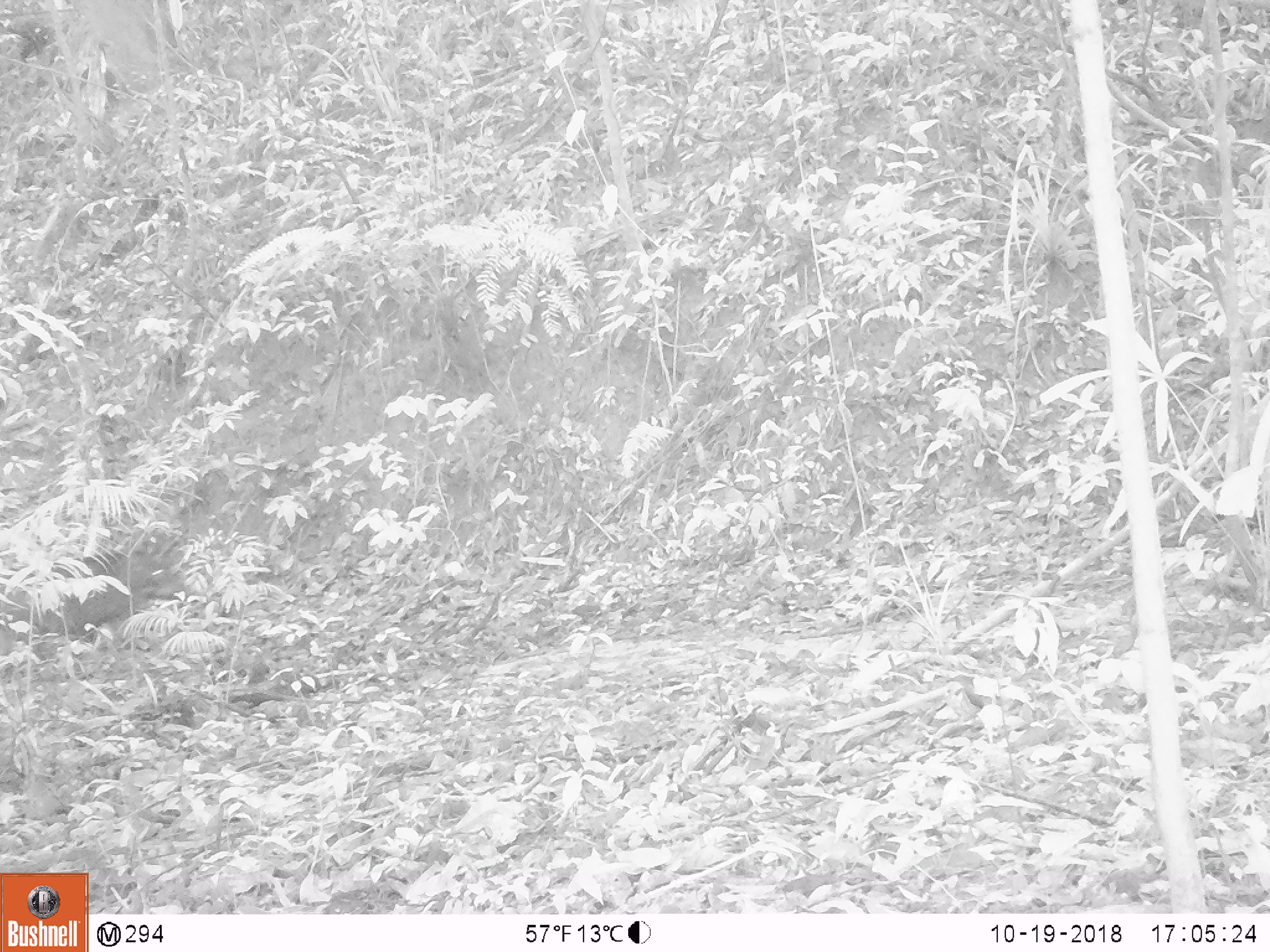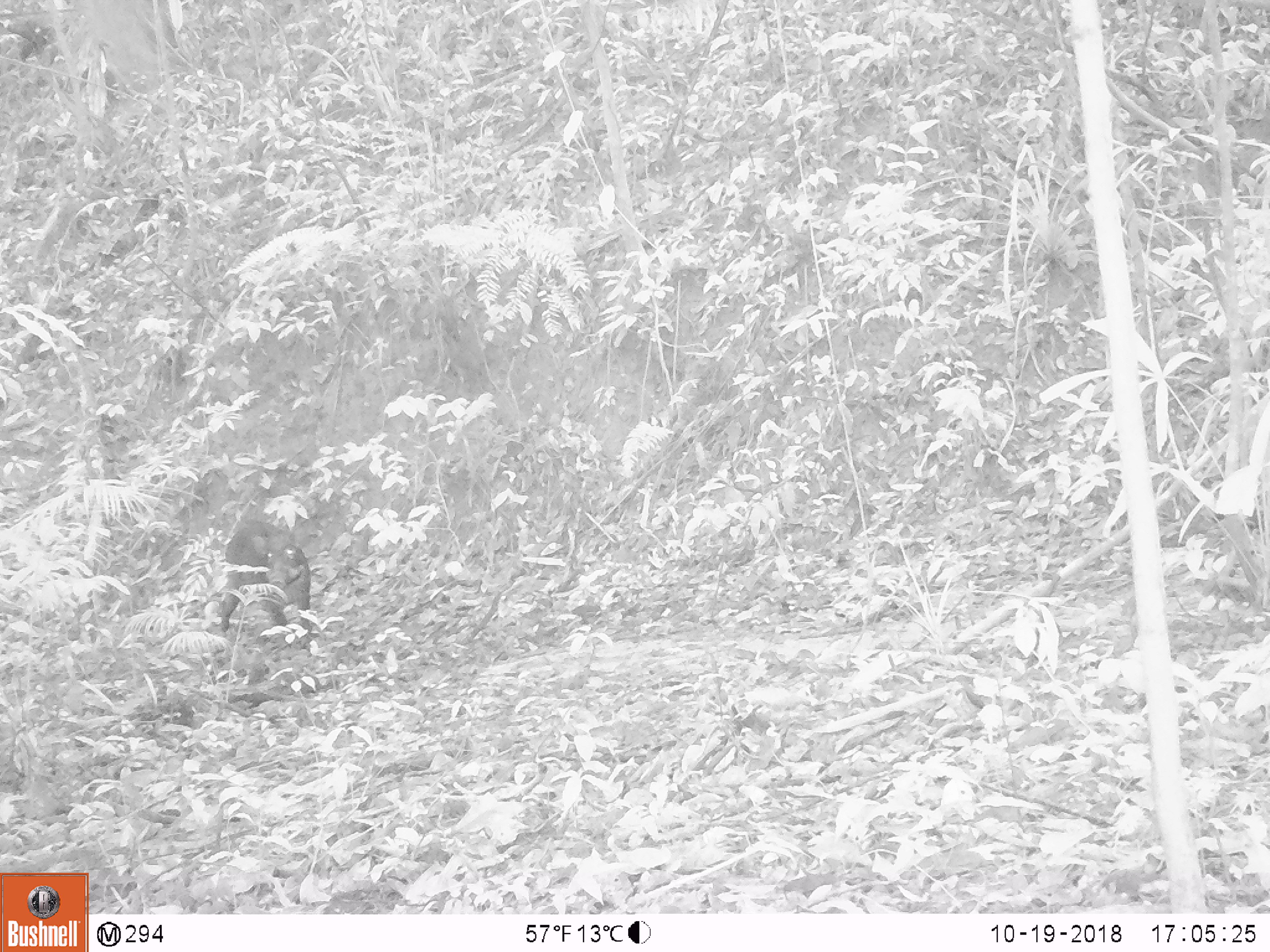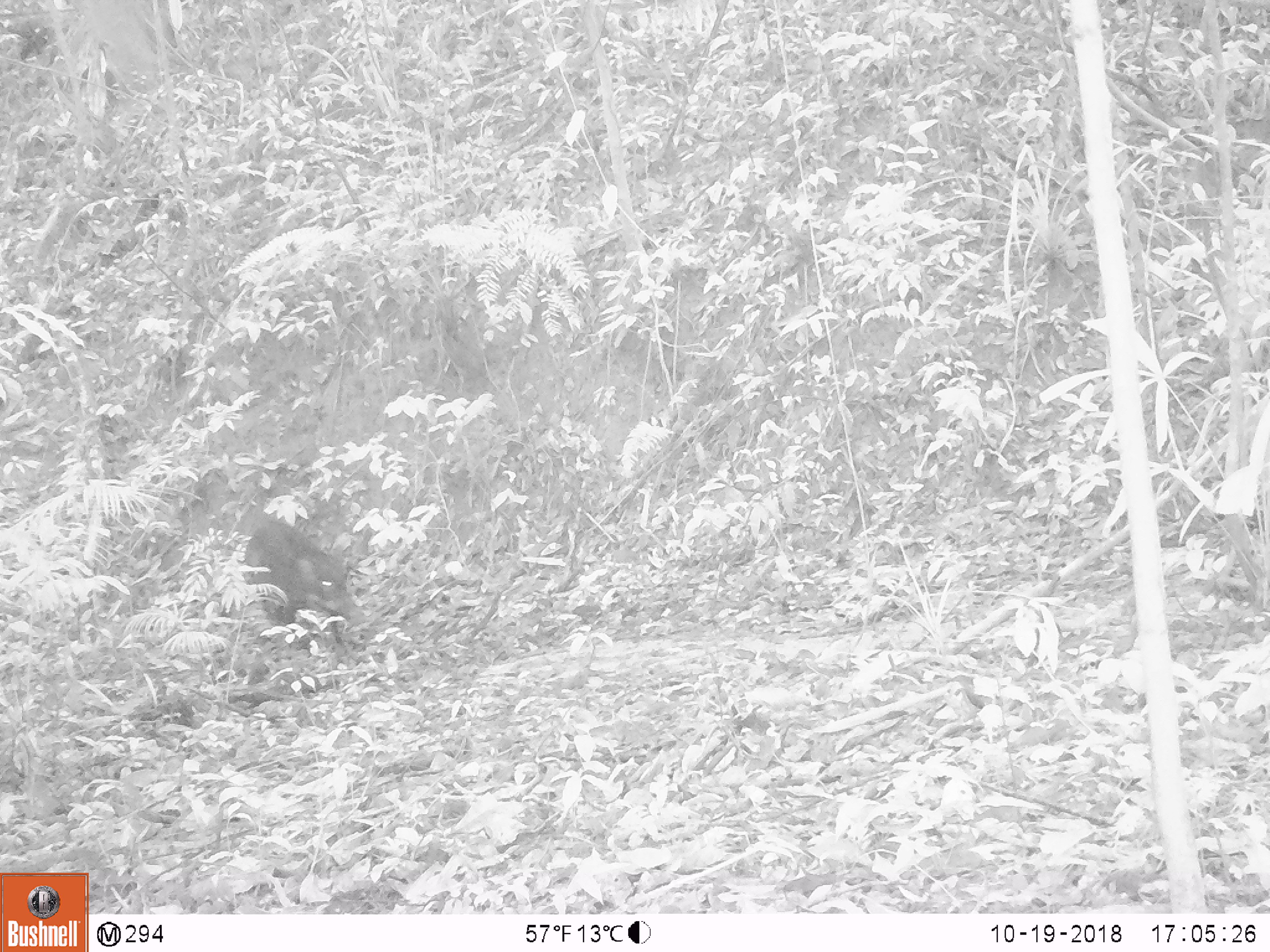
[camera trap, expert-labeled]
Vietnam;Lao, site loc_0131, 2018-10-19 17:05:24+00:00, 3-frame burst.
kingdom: Animalia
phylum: Chordata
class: Mammalia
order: Artiodactyla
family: Suidae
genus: Sus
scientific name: Sus scrofa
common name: eurasian wild pig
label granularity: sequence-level